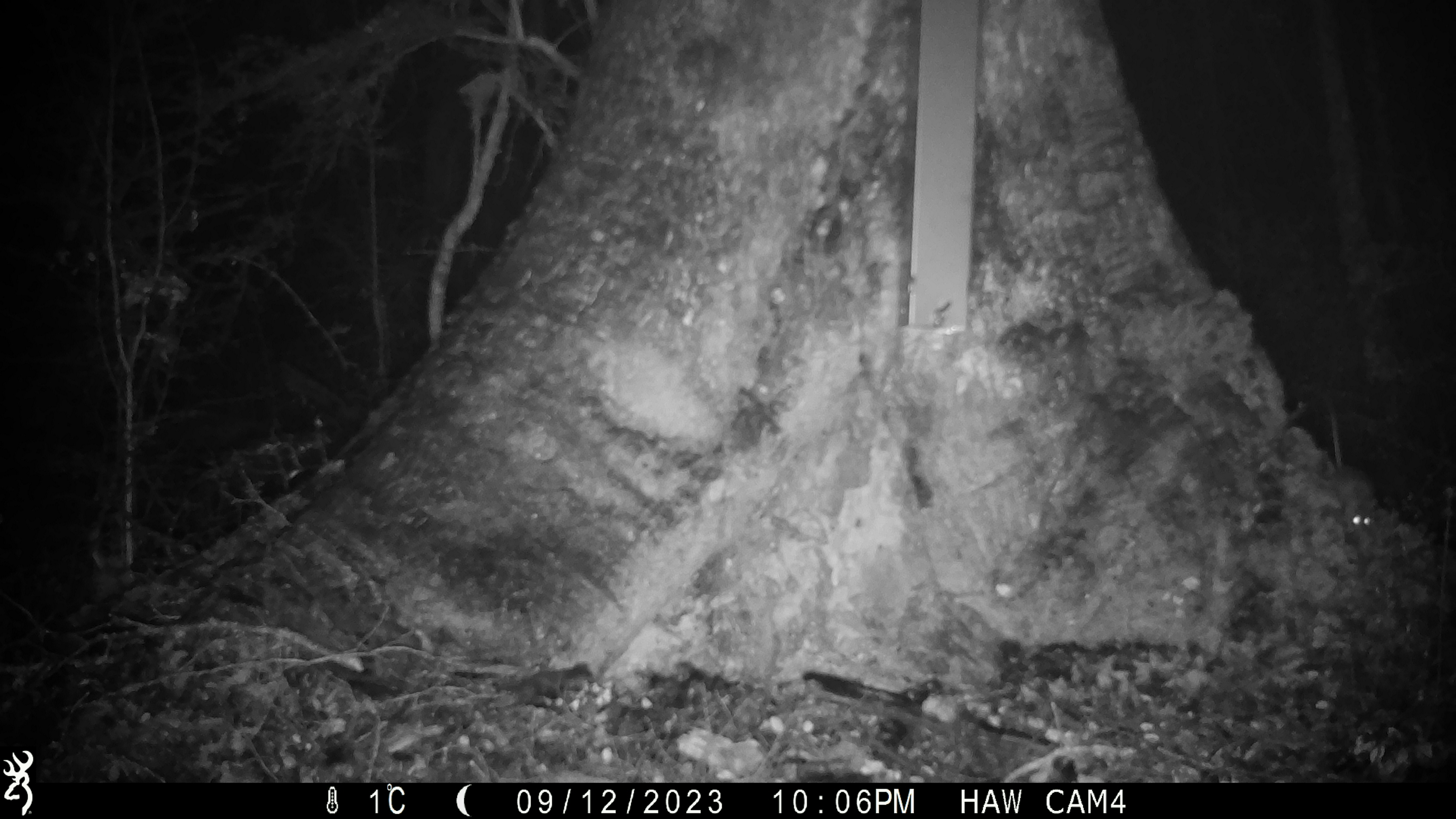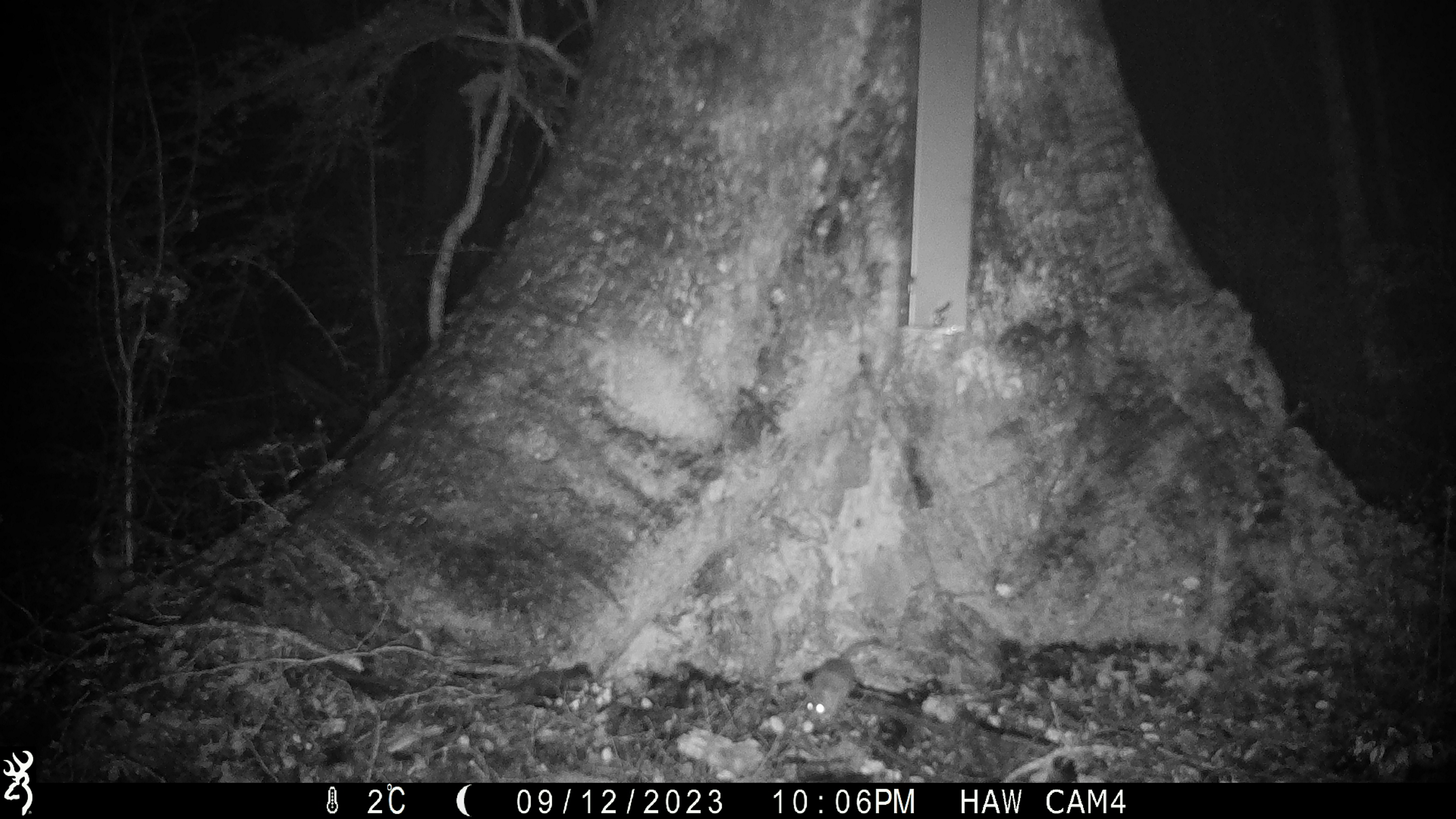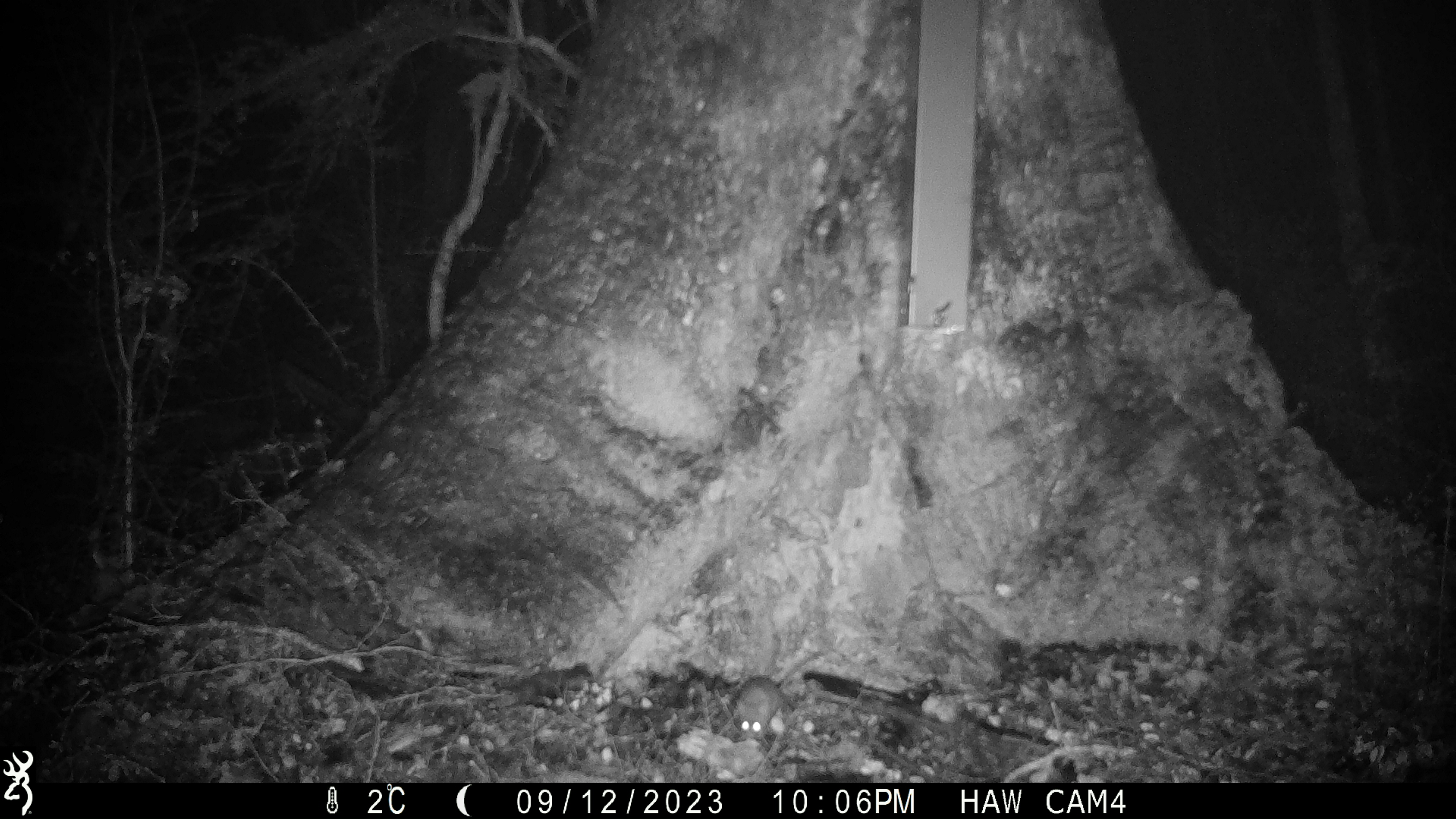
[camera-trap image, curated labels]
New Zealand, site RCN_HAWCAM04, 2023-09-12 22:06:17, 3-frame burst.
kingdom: Animalia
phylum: Chordata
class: Mammalia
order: Rodentia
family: Muridae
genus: Mus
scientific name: Mus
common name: mouse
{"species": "mouse (Mus)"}